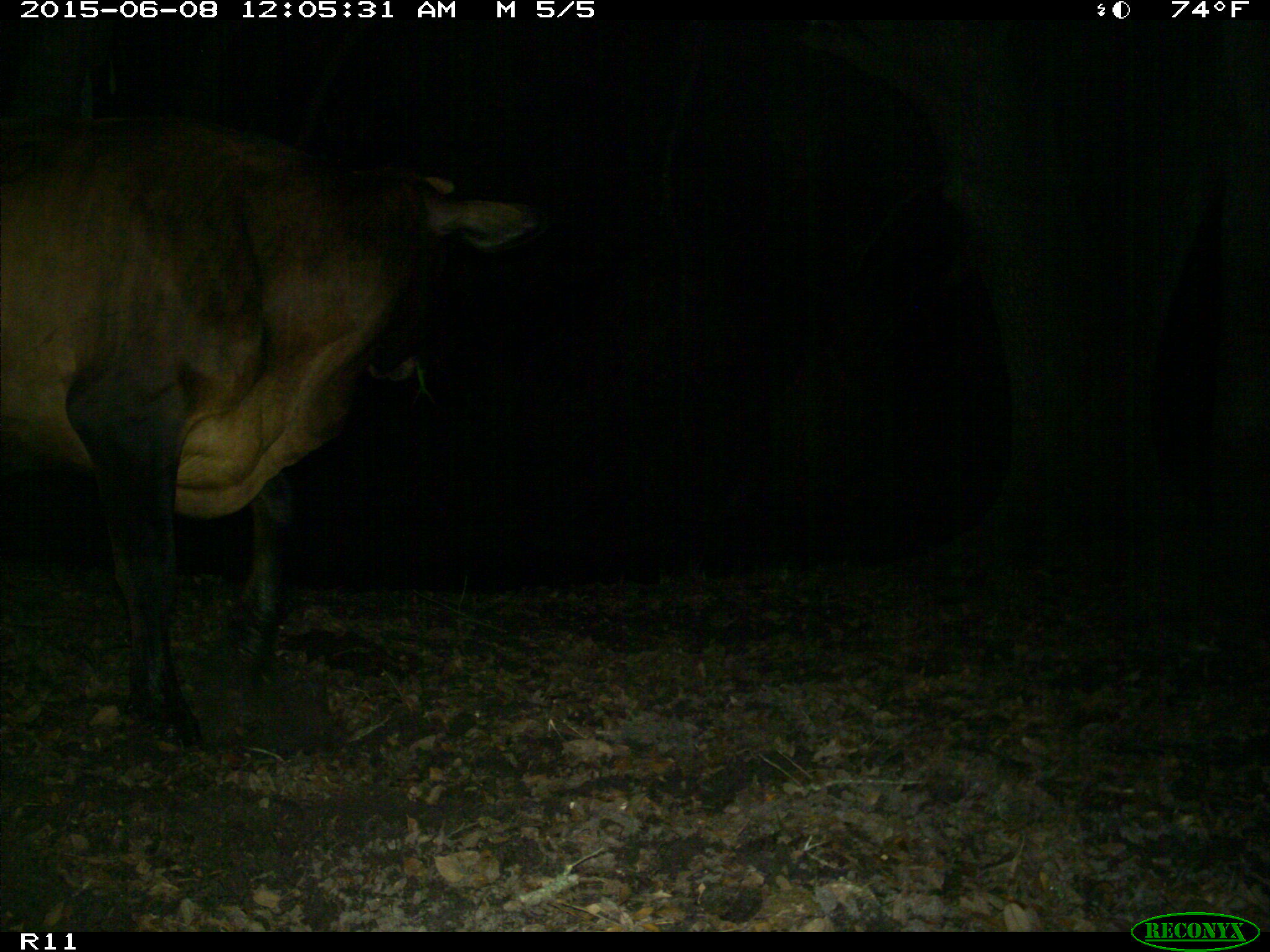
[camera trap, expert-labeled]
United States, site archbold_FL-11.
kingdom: Animalia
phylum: Chordata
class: Mammalia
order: Artiodactyla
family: Bovidae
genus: Bos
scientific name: Bos taurus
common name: domestic cow